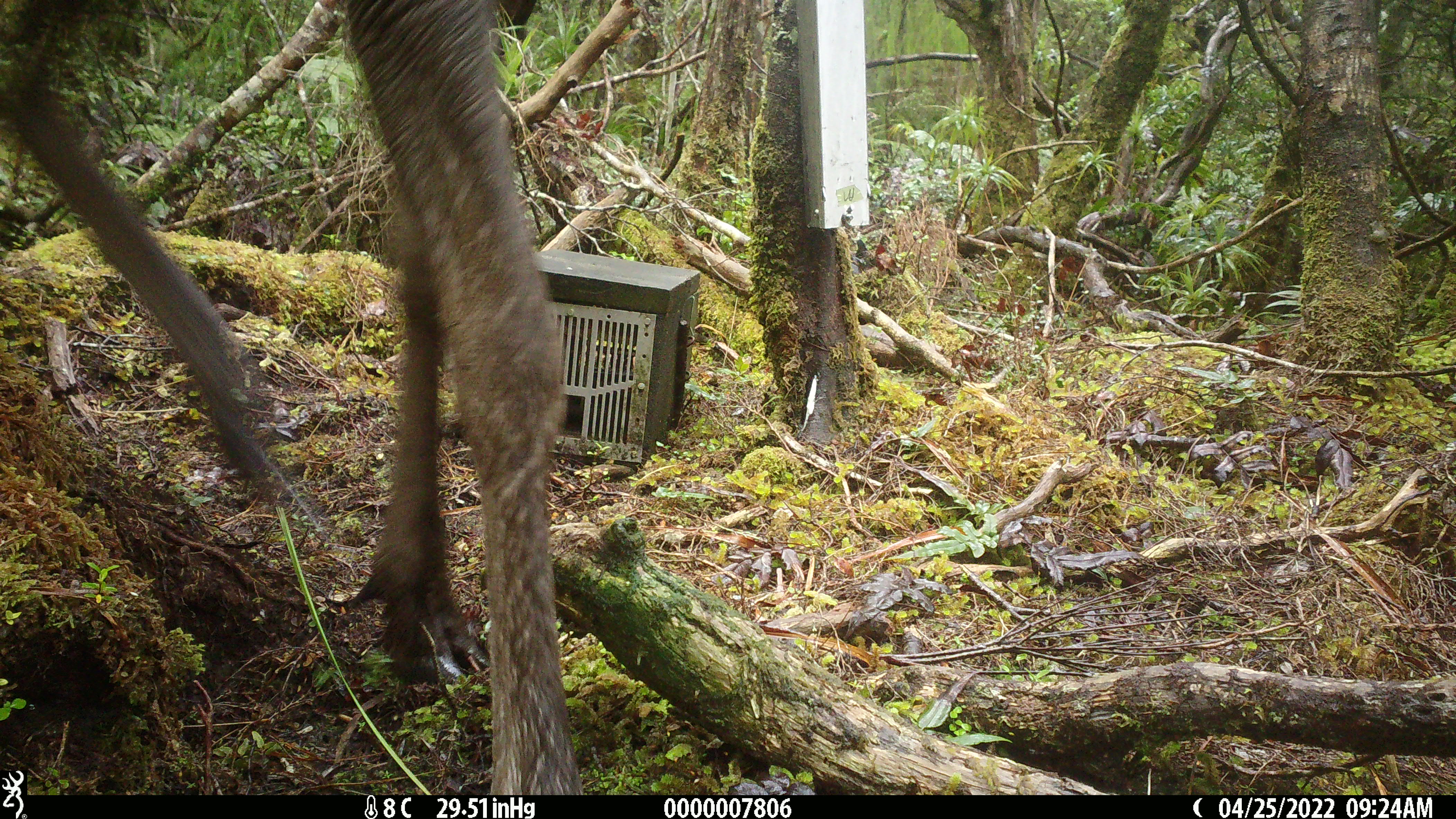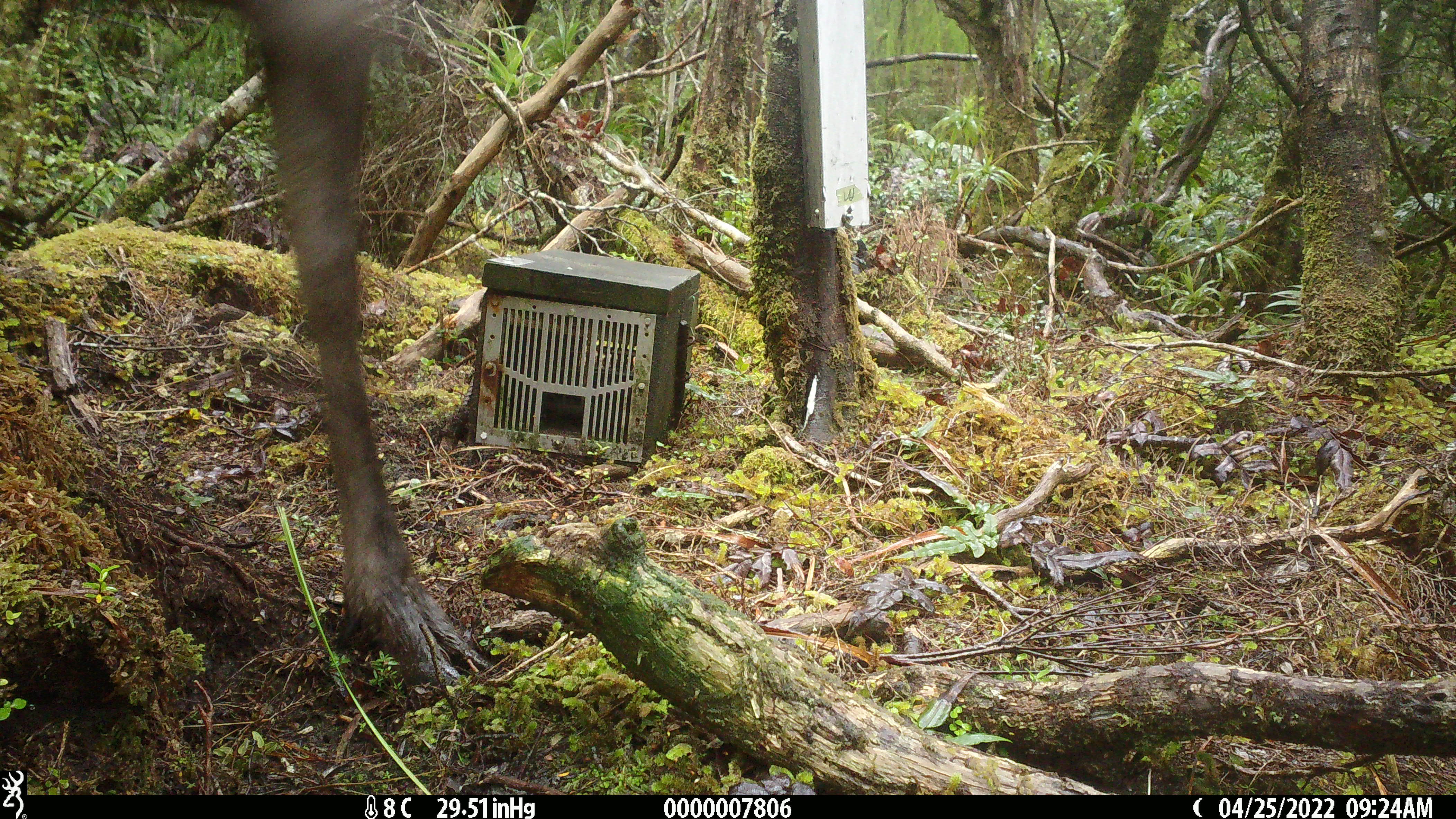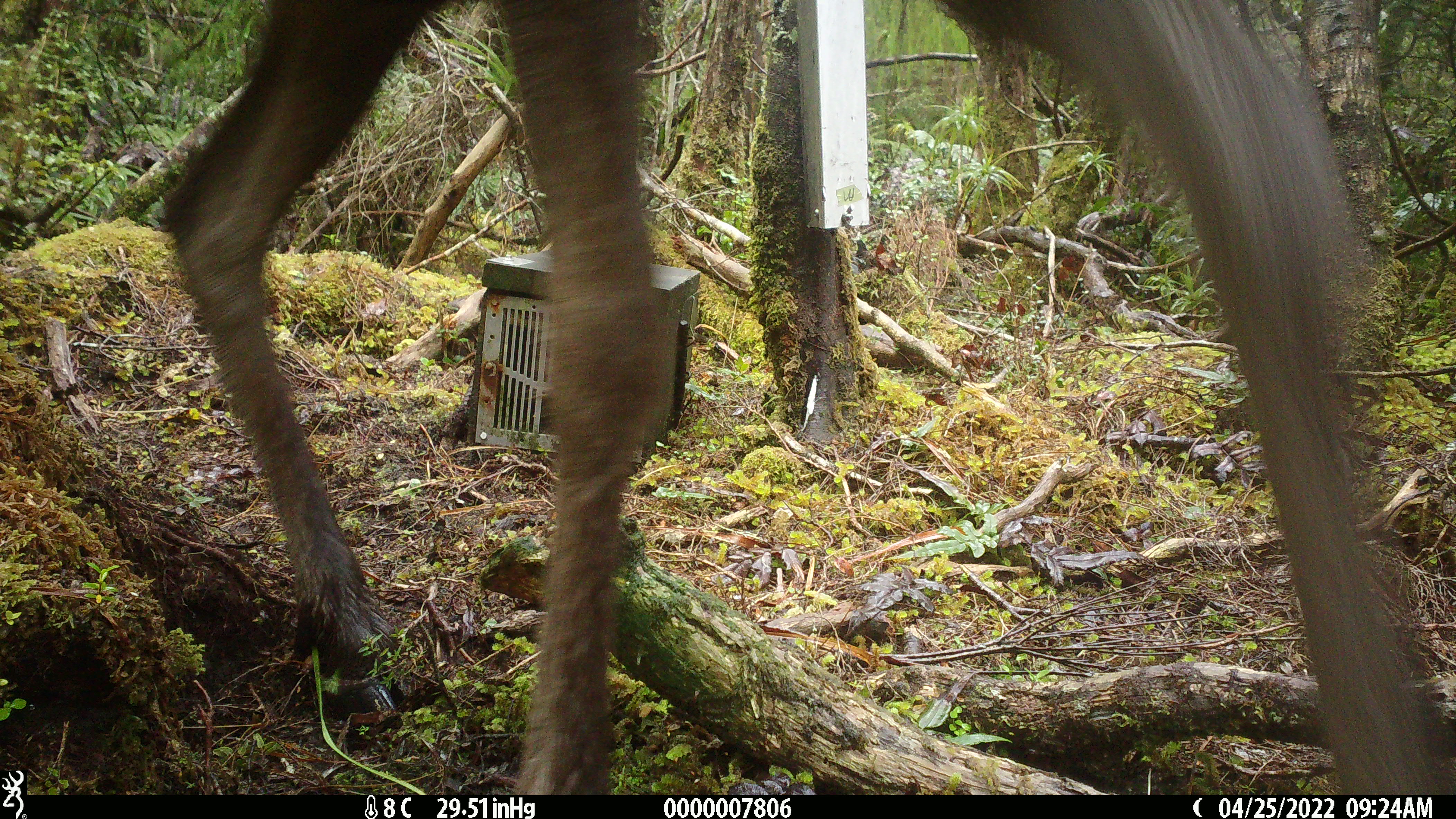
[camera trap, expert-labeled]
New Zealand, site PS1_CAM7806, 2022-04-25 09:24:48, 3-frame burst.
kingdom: Animalia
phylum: Chordata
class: Mammalia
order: Artiodactyla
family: Cervidae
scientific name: Cervidae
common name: deer